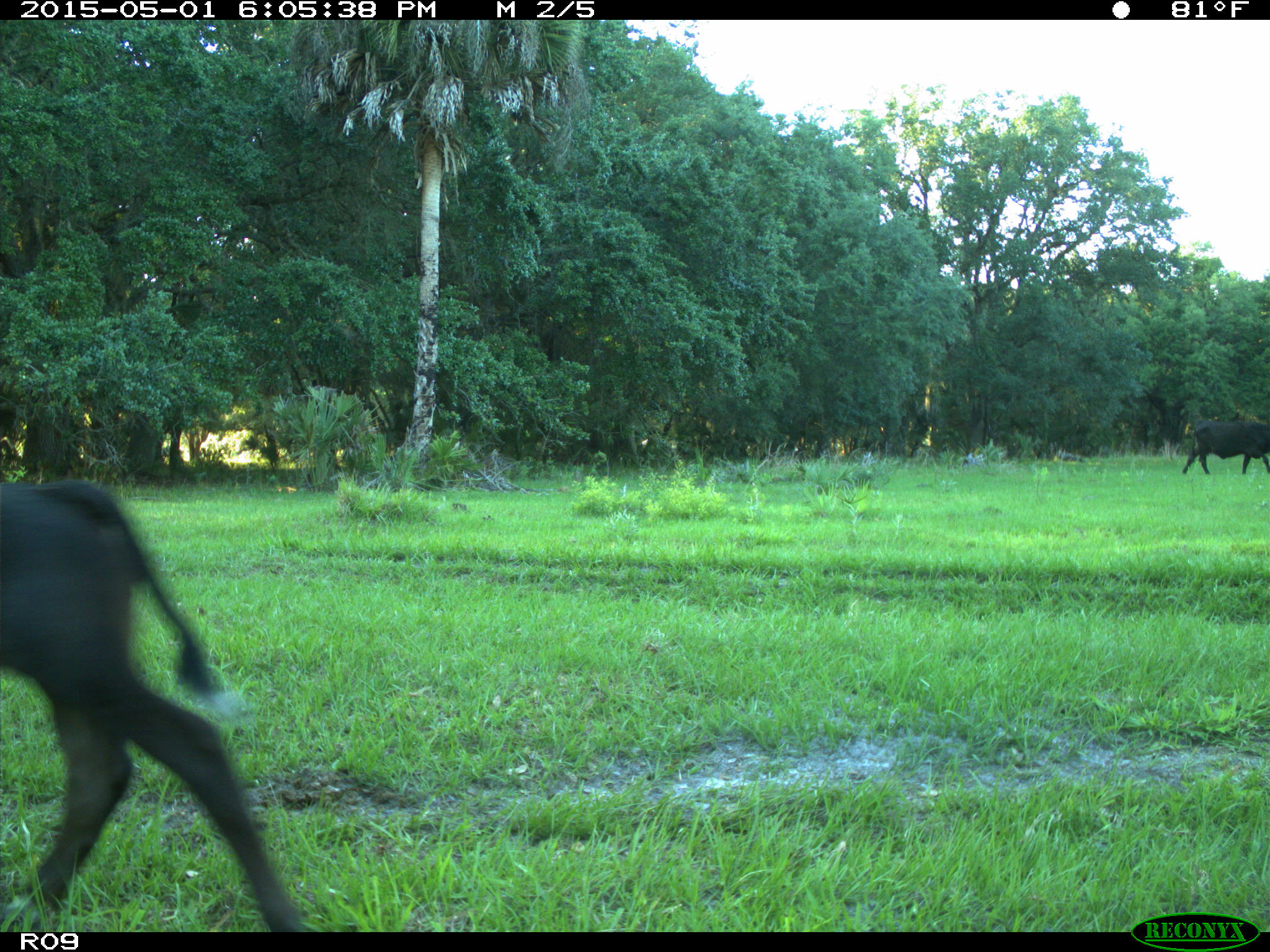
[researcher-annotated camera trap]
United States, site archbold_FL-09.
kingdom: Animalia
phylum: Chordata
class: Mammalia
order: Artiodactyla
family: Bovidae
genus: Bos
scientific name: Bos taurus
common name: domestic cow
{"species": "Bos taurus (domestic cow)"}